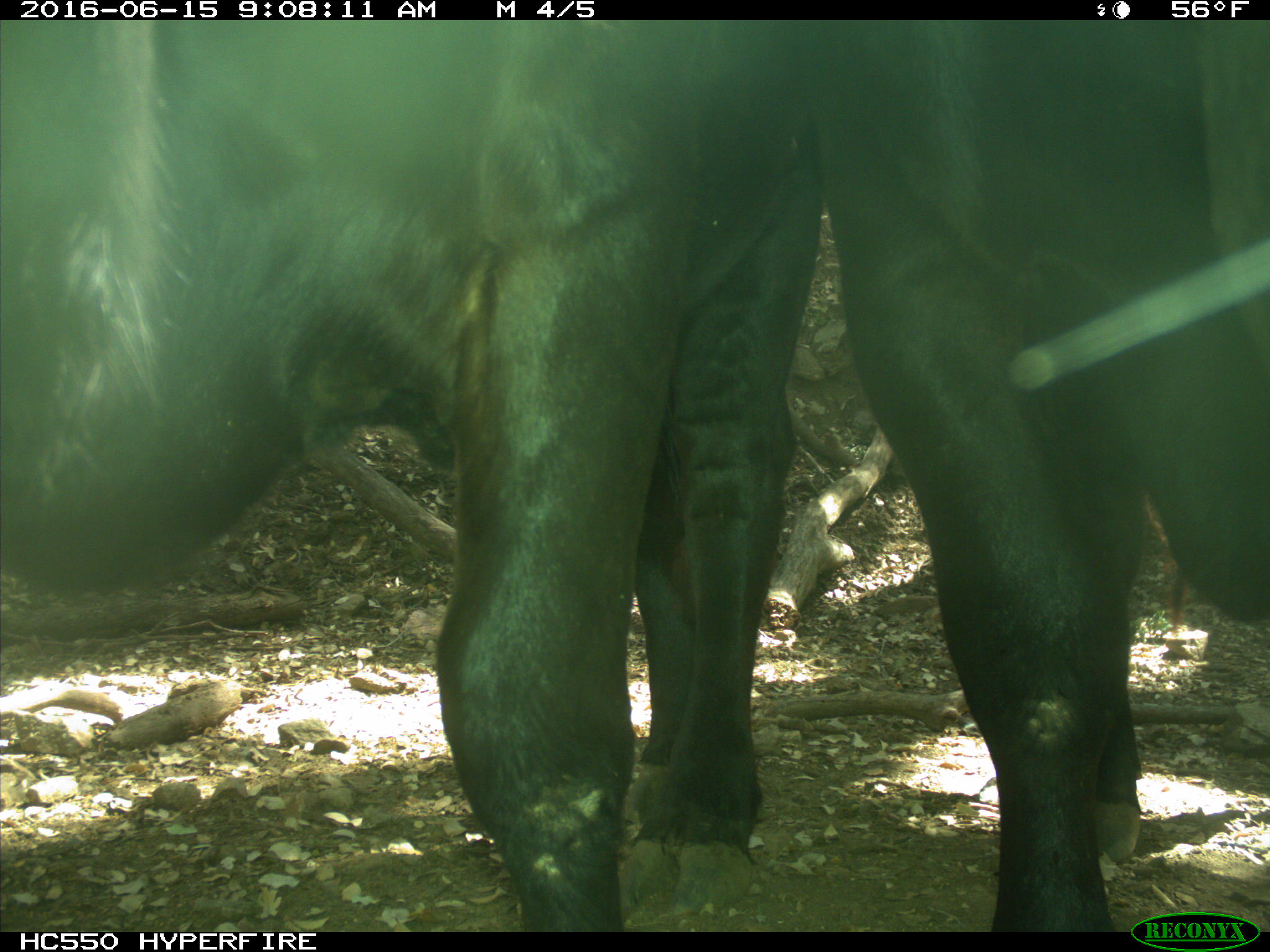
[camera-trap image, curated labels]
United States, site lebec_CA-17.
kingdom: Animalia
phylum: Chordata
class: Mammalia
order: Artiodactyla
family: Bovidae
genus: Bos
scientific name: Bos taurus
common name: domestic cow